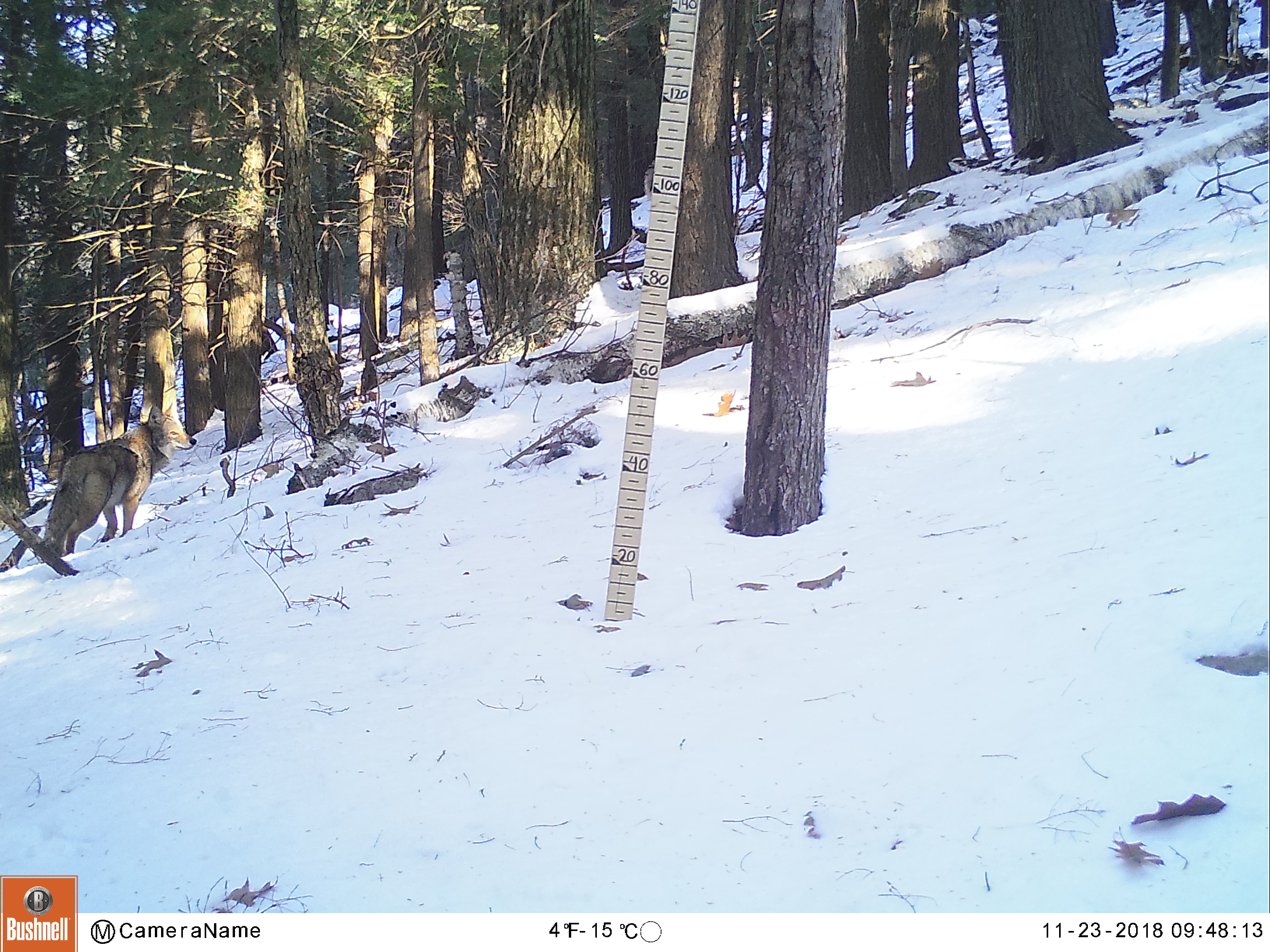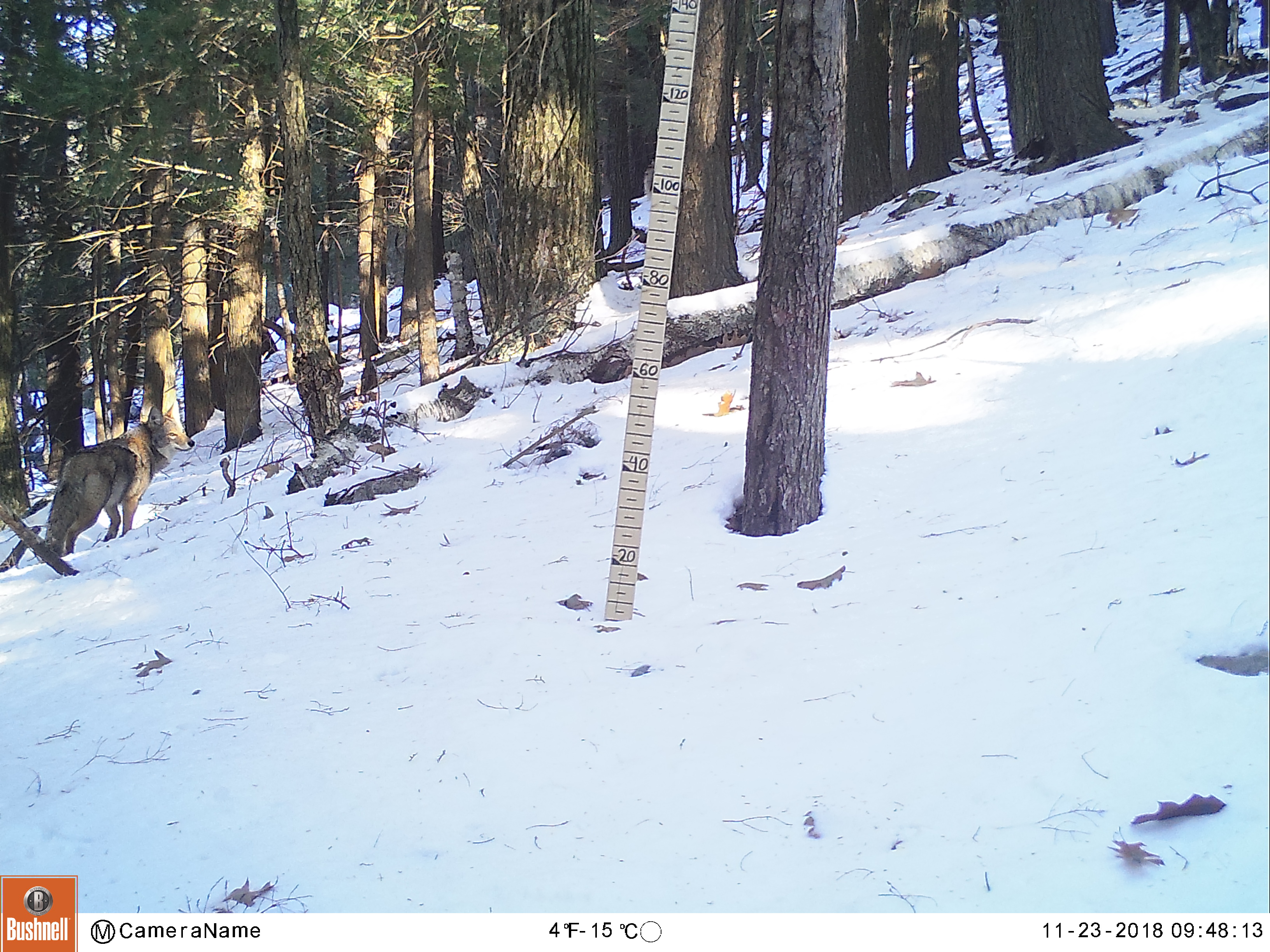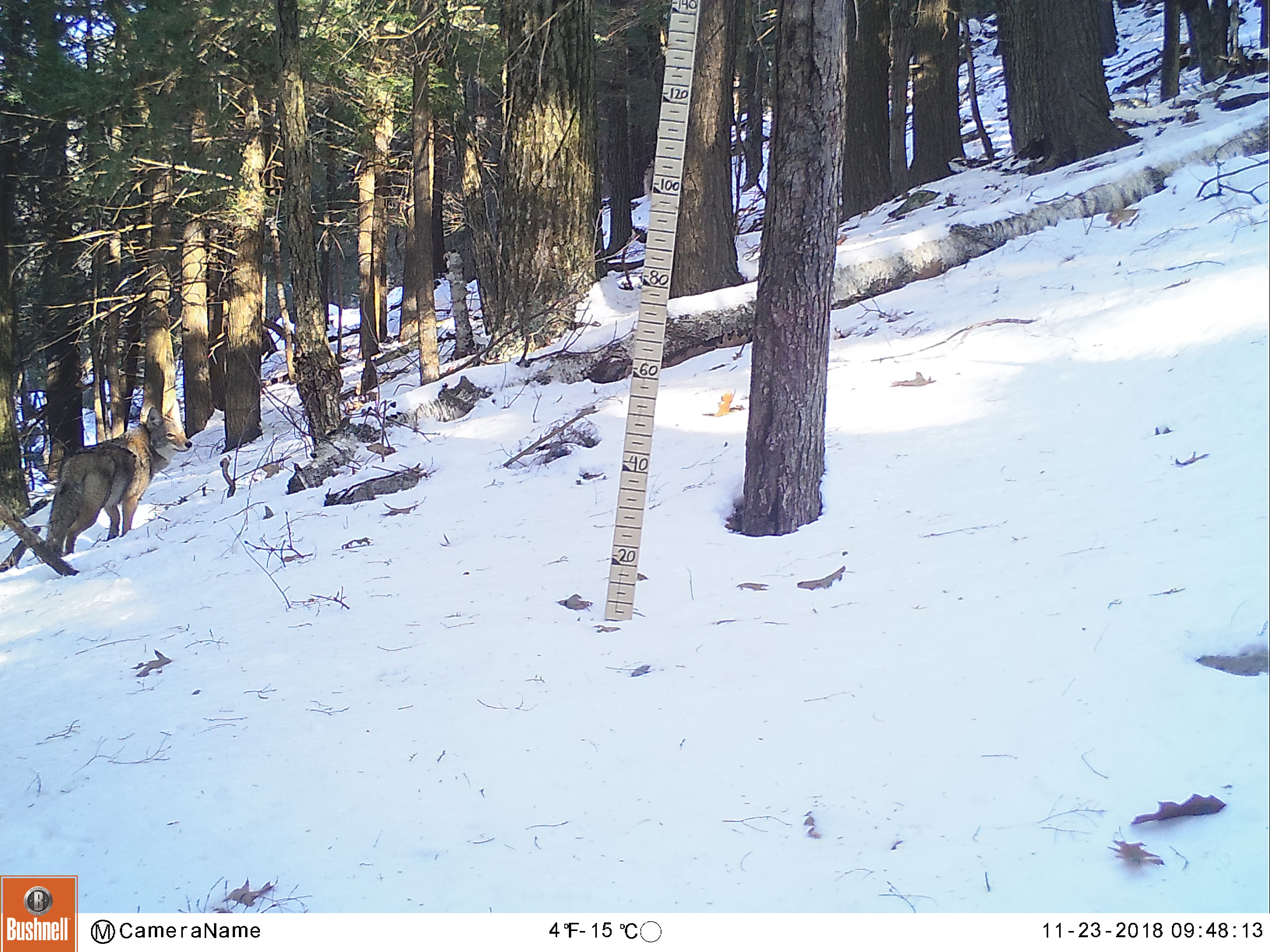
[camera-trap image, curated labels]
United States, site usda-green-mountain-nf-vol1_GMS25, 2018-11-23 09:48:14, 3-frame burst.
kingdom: Animalia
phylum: Chordata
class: Mammalia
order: Carnivora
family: Canidae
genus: Canis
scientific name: Canis latrans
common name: coyote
Coyote (Canis latrans).